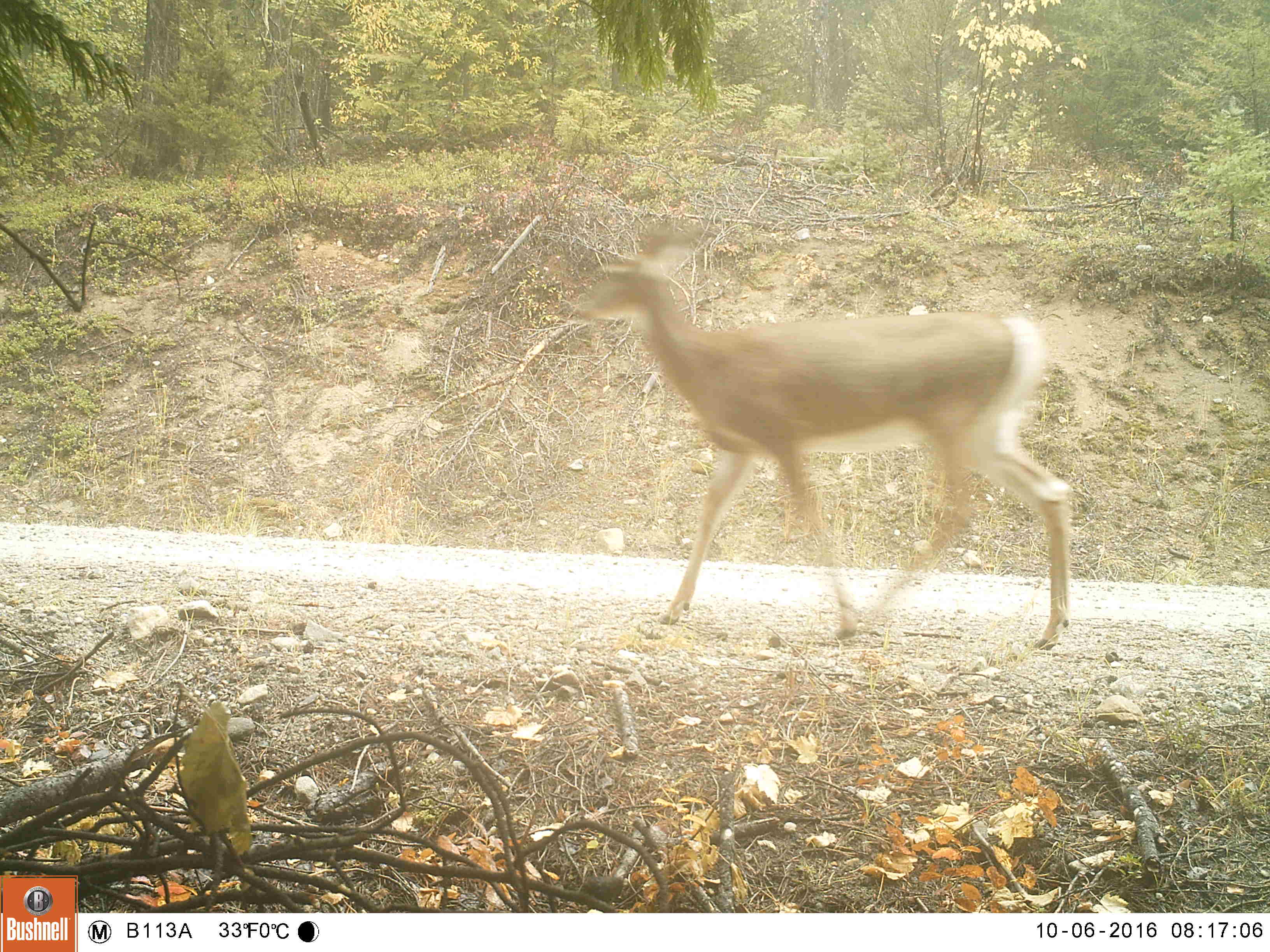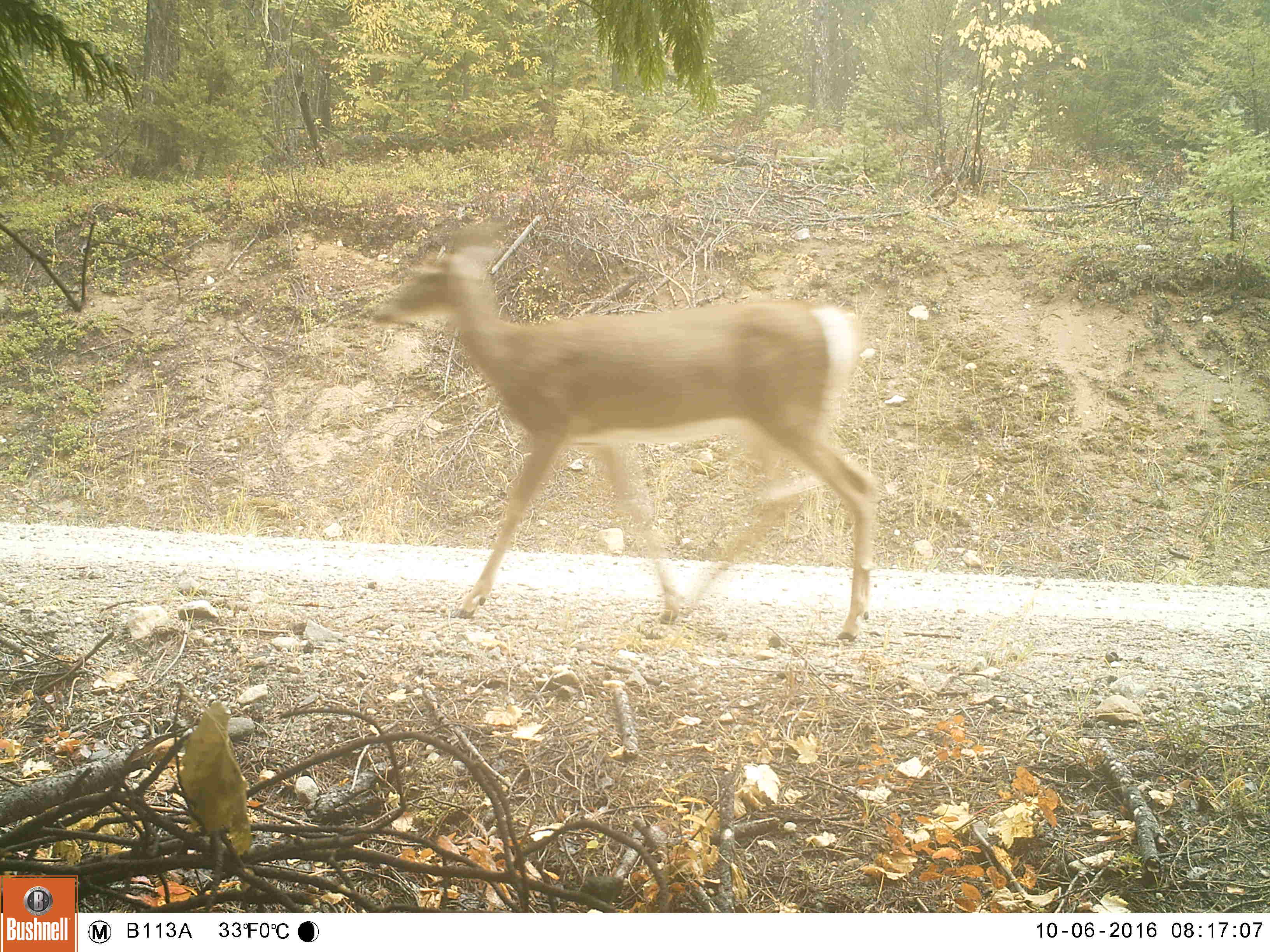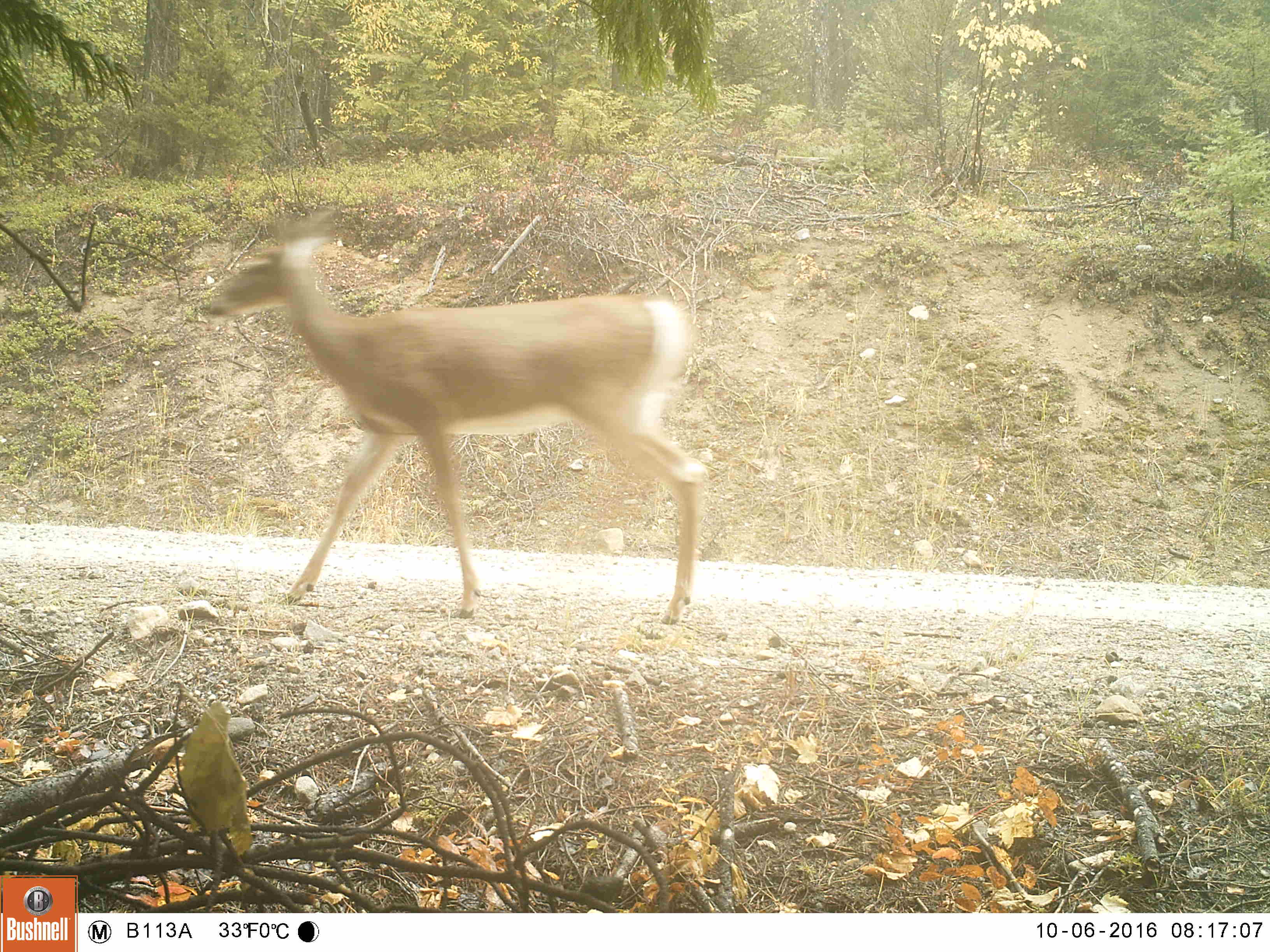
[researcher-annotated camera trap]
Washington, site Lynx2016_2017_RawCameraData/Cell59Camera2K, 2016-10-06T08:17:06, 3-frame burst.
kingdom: Animalia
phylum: Chordata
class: Mammalia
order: Artiodactyla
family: Cervidae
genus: Odocoileus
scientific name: Odocoileus virginianus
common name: white-tailed deer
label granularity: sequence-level